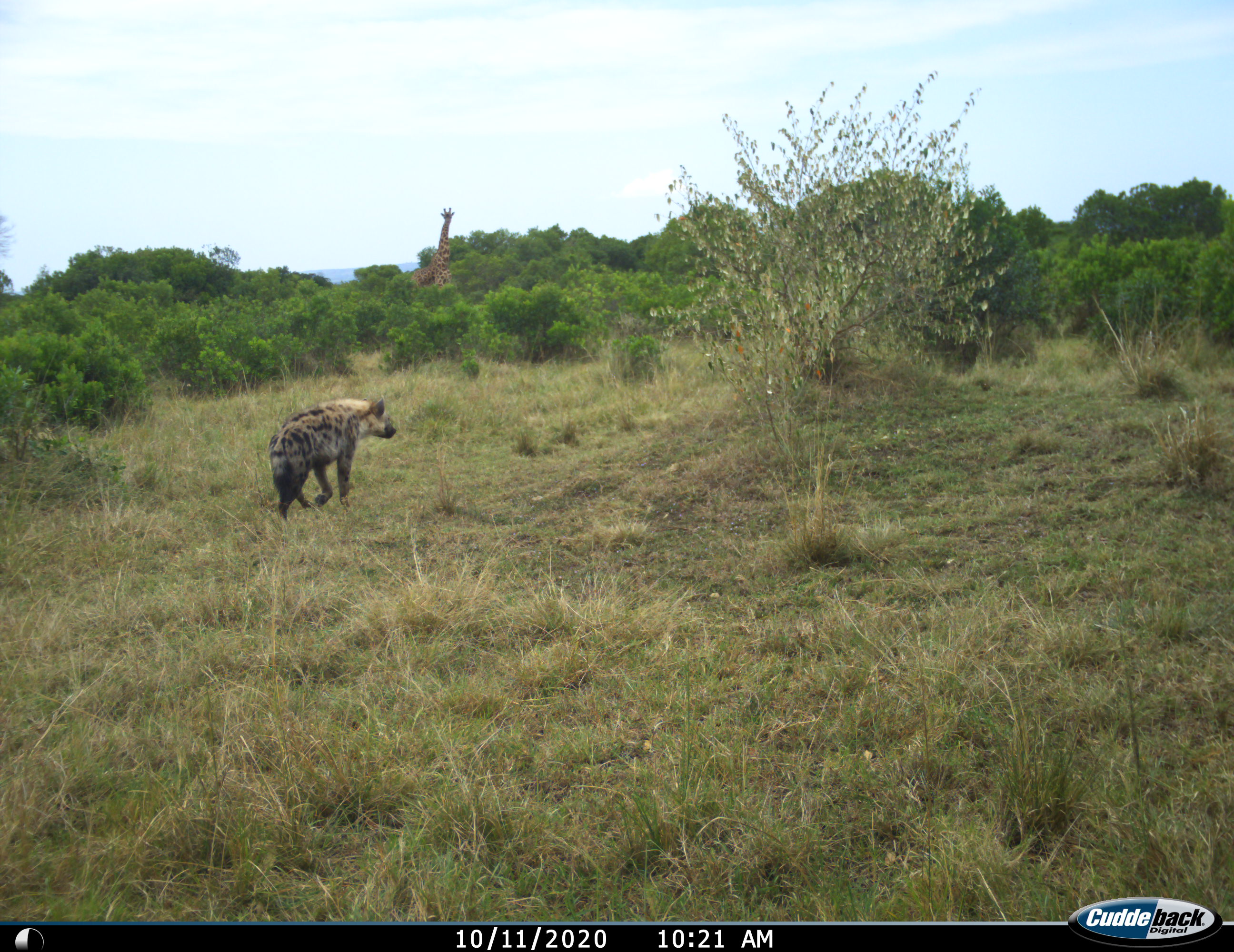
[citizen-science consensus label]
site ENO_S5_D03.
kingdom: Animalia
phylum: Chordata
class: Mammalia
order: Artiodactyla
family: Giraffidae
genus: Giraffa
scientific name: Giraffa camelopardalis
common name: giraffe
Giraffe (Giraffa camelopardalis), count 1. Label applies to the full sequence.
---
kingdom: Animalia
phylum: Chordata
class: Mammalia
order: Carnivora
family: Hyaenidae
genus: Crocuta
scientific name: Crocuta crocuta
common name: spotted hyena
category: hyenaspotted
Hyenaspotted (spotted hyena) (Crocuta crocuta), count 1. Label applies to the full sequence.